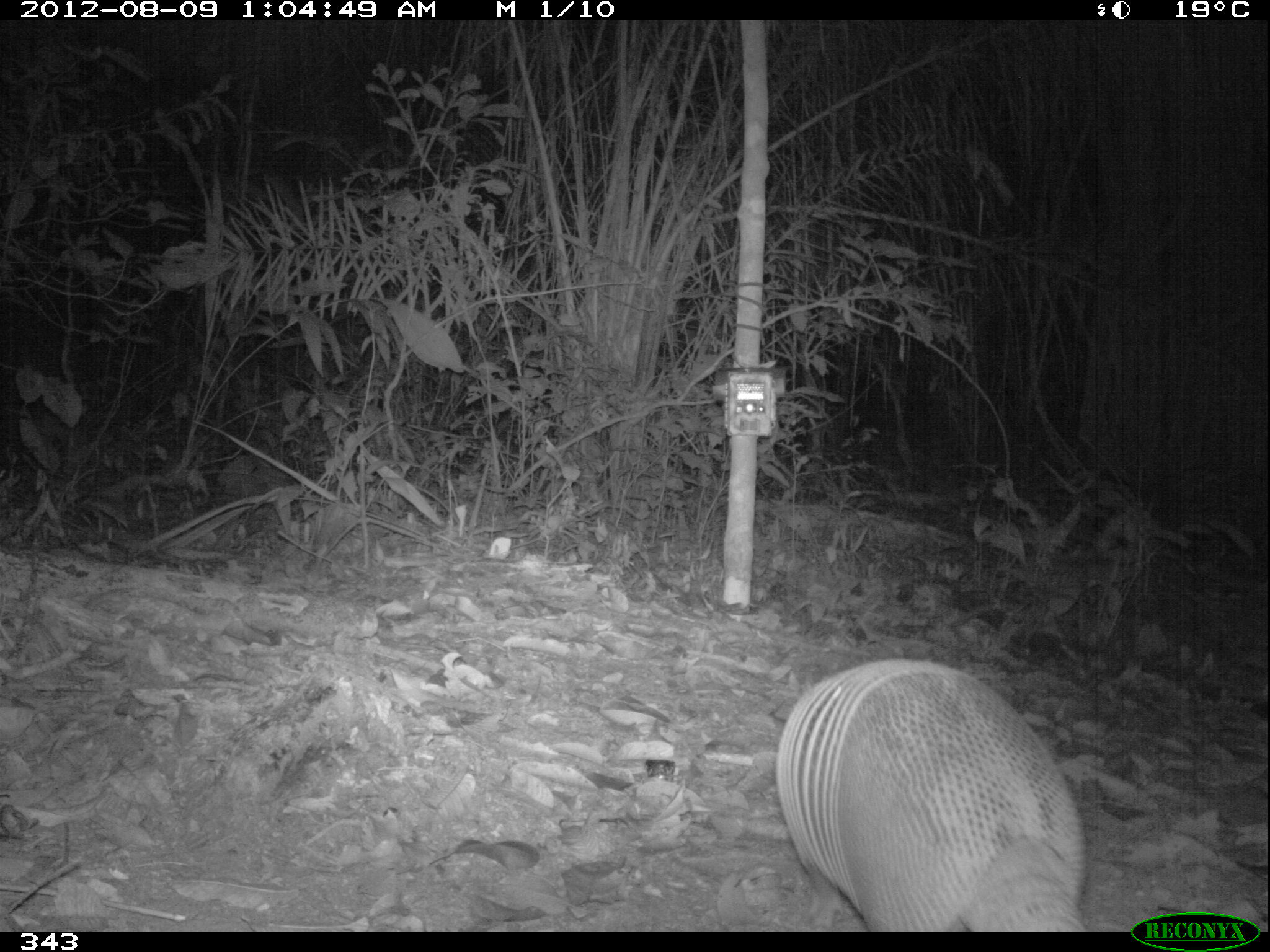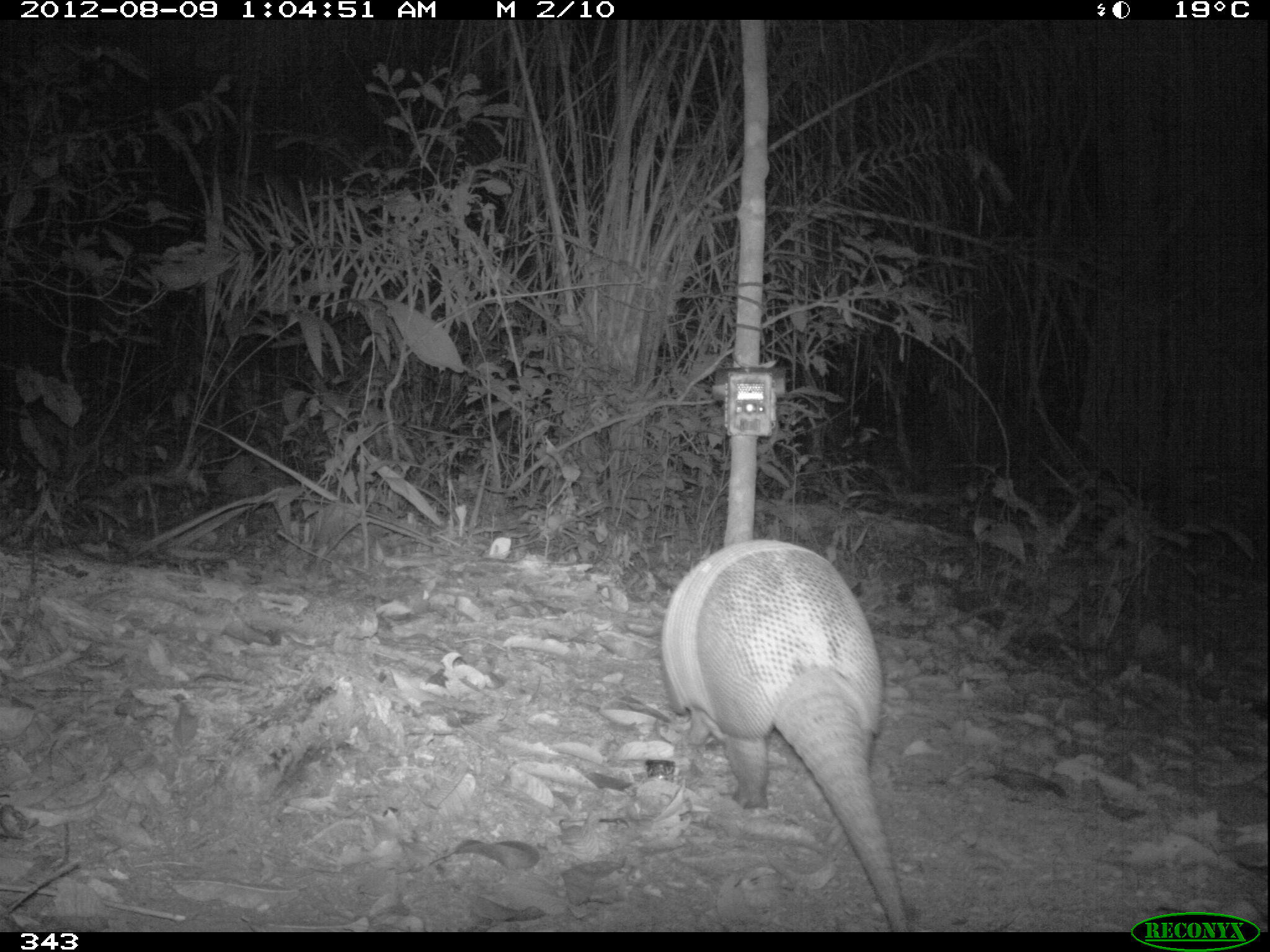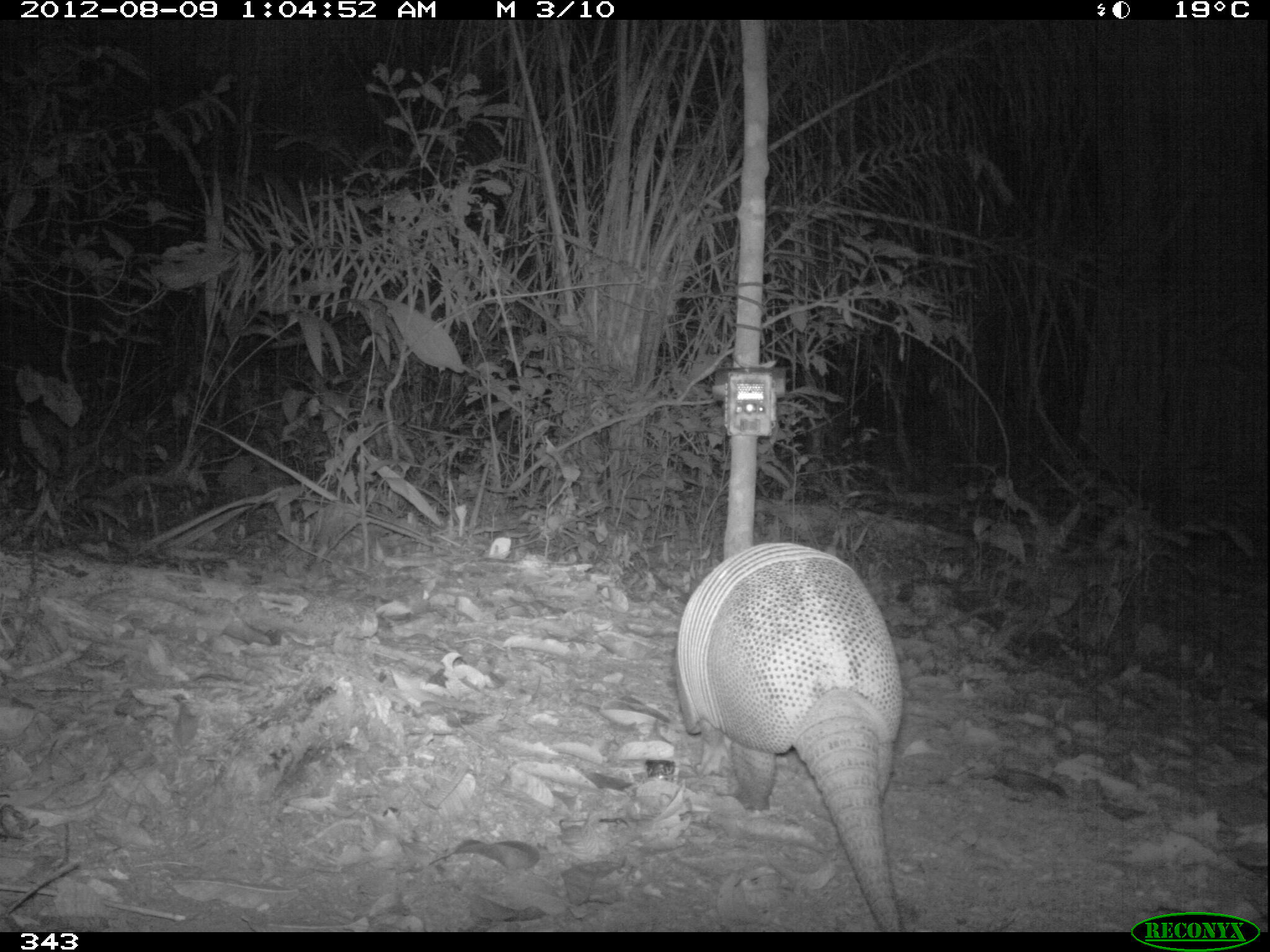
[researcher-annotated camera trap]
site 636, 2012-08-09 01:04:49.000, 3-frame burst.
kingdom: Animalia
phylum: Chordata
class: Mammalia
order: Cingulata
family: Dasypodidae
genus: Dasypus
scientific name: Dasypus kappleri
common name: greater long-nosed armadillo